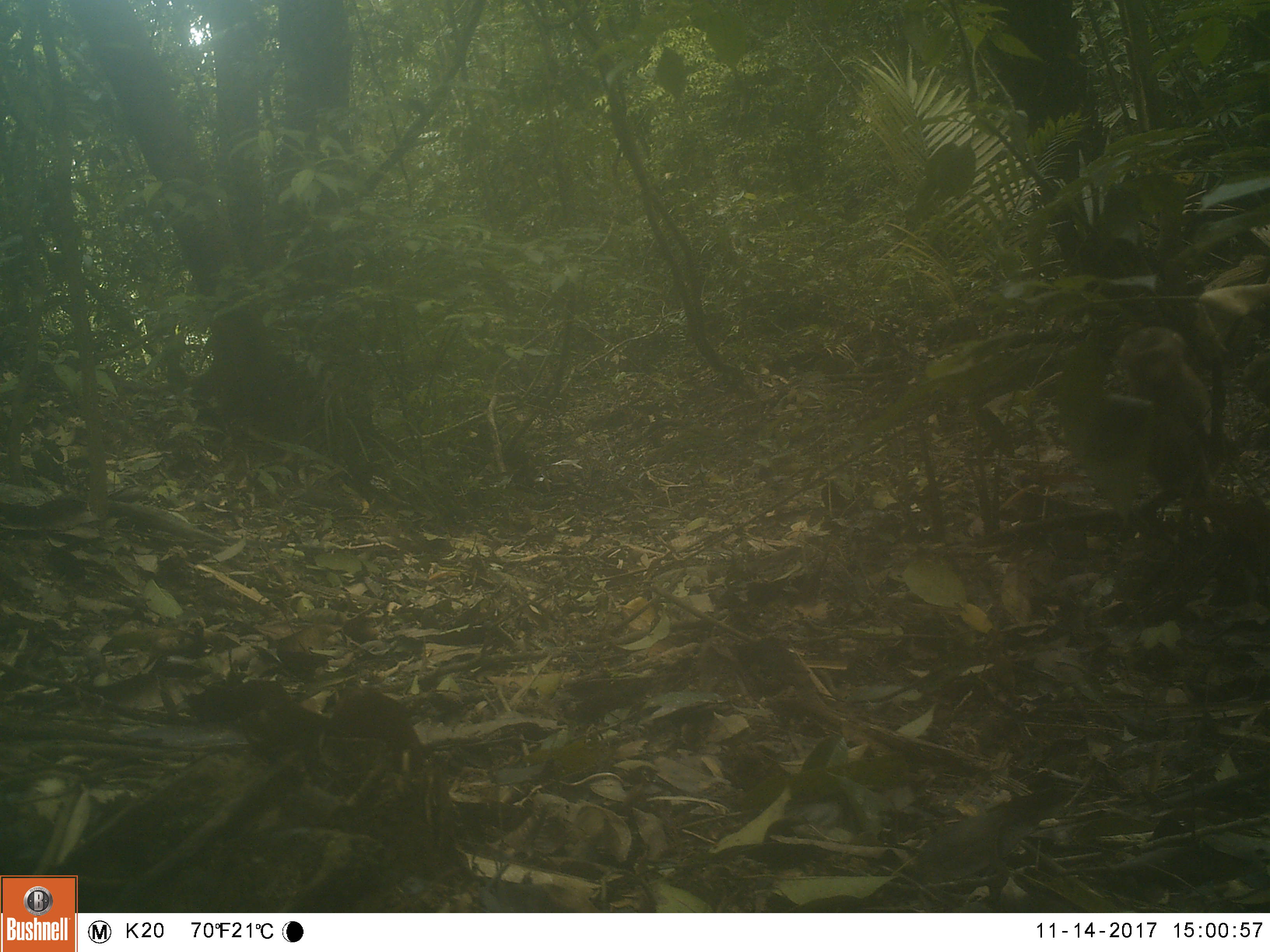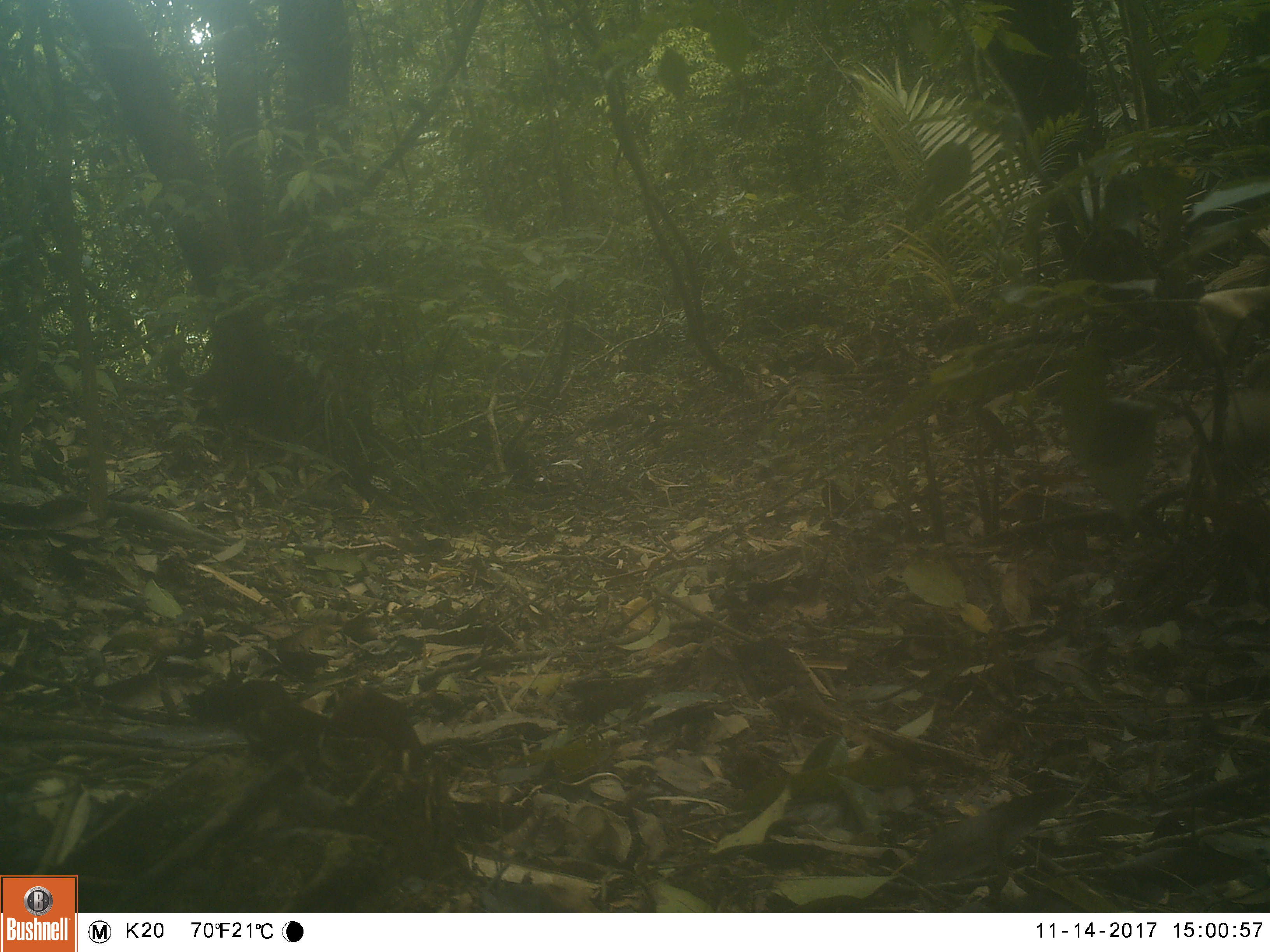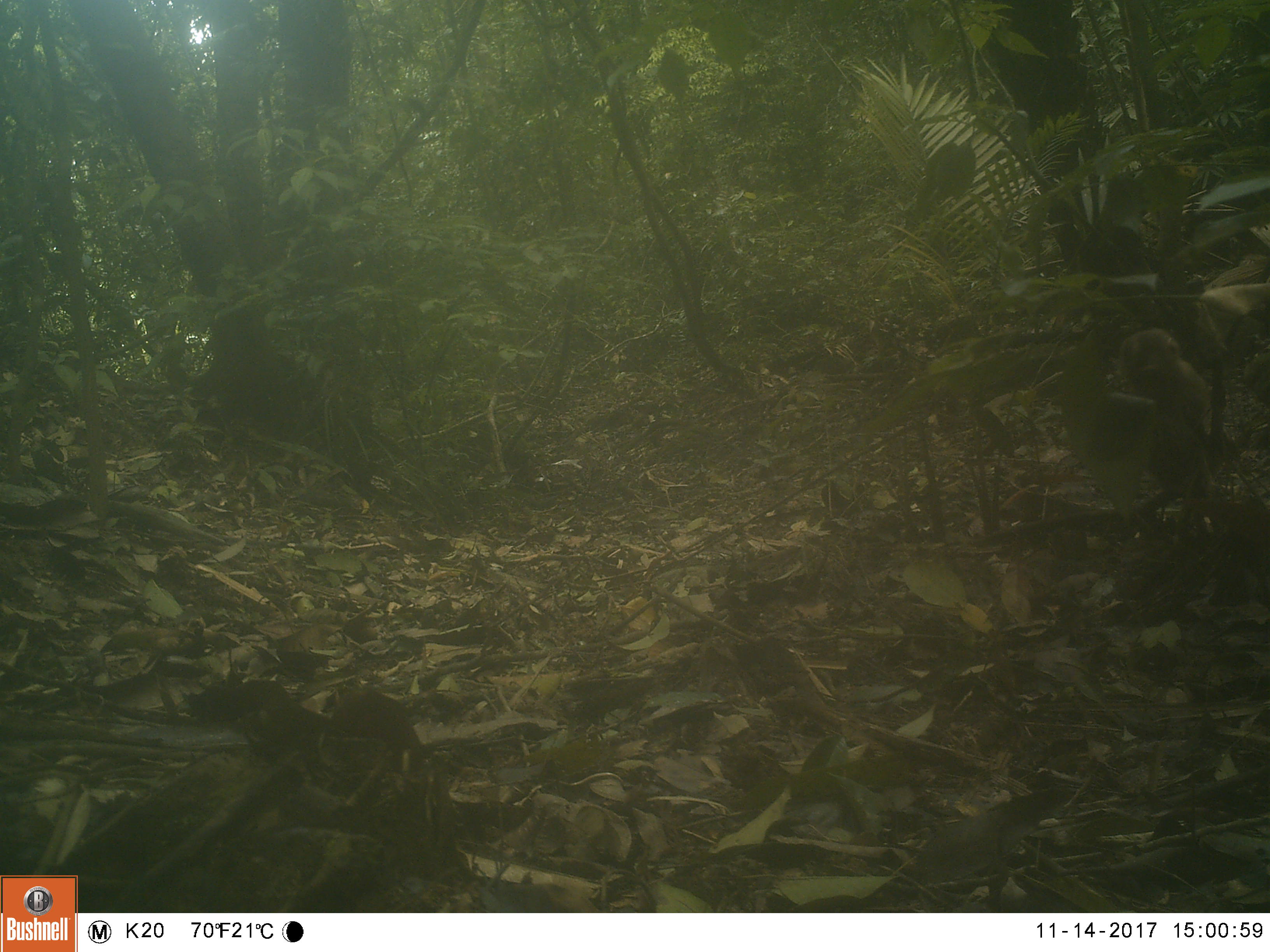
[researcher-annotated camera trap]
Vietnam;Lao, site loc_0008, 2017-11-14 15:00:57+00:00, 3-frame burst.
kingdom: Animalia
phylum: Chordata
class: Mammalia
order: Primates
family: Cercopithecidae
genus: Macaca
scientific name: Macaca nemestrina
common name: pig-tailed macaque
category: pig tailed macaque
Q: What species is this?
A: Pig tailed macaque (pig-tailed macaque) (Macaca nemestrina).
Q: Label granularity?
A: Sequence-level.